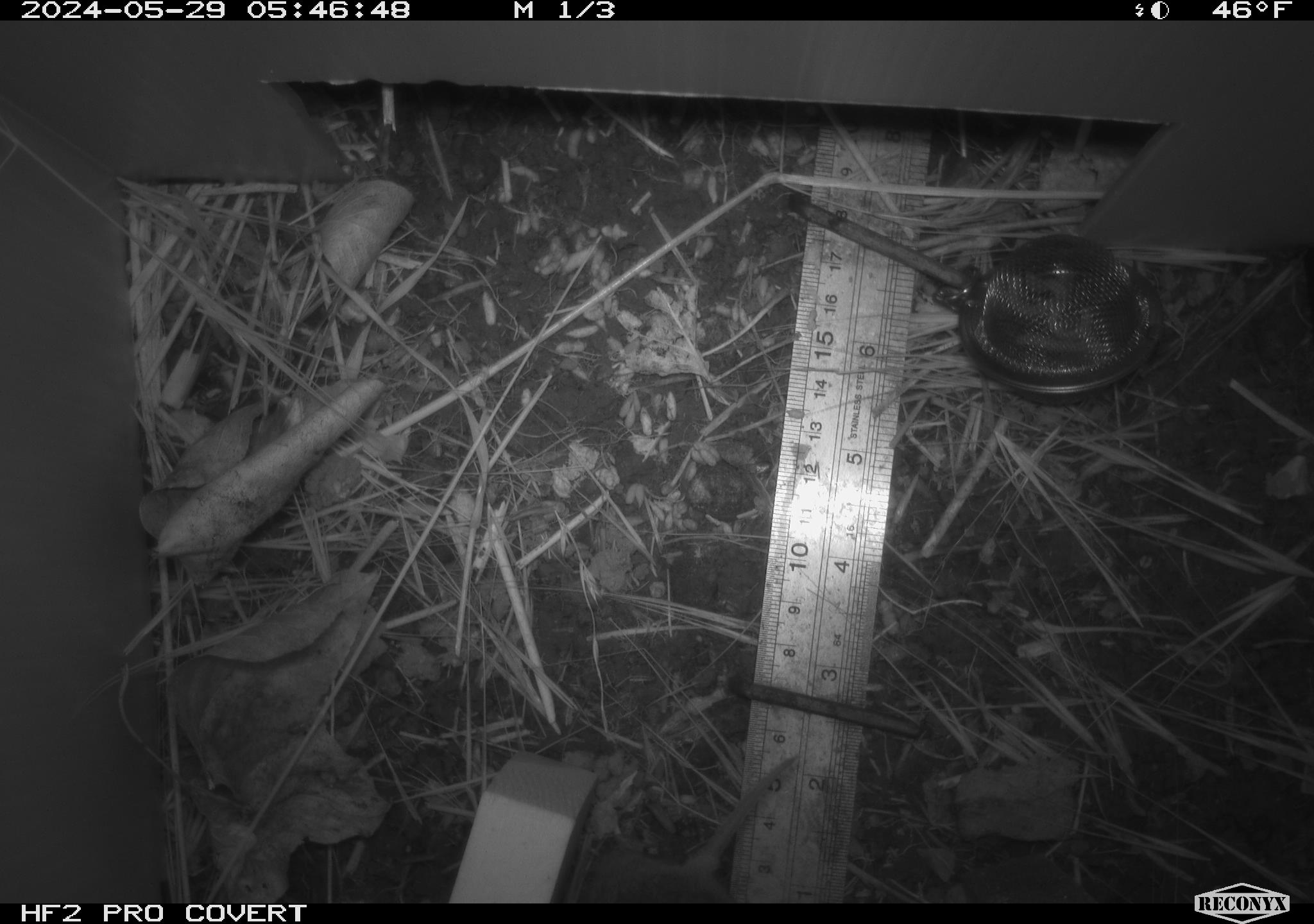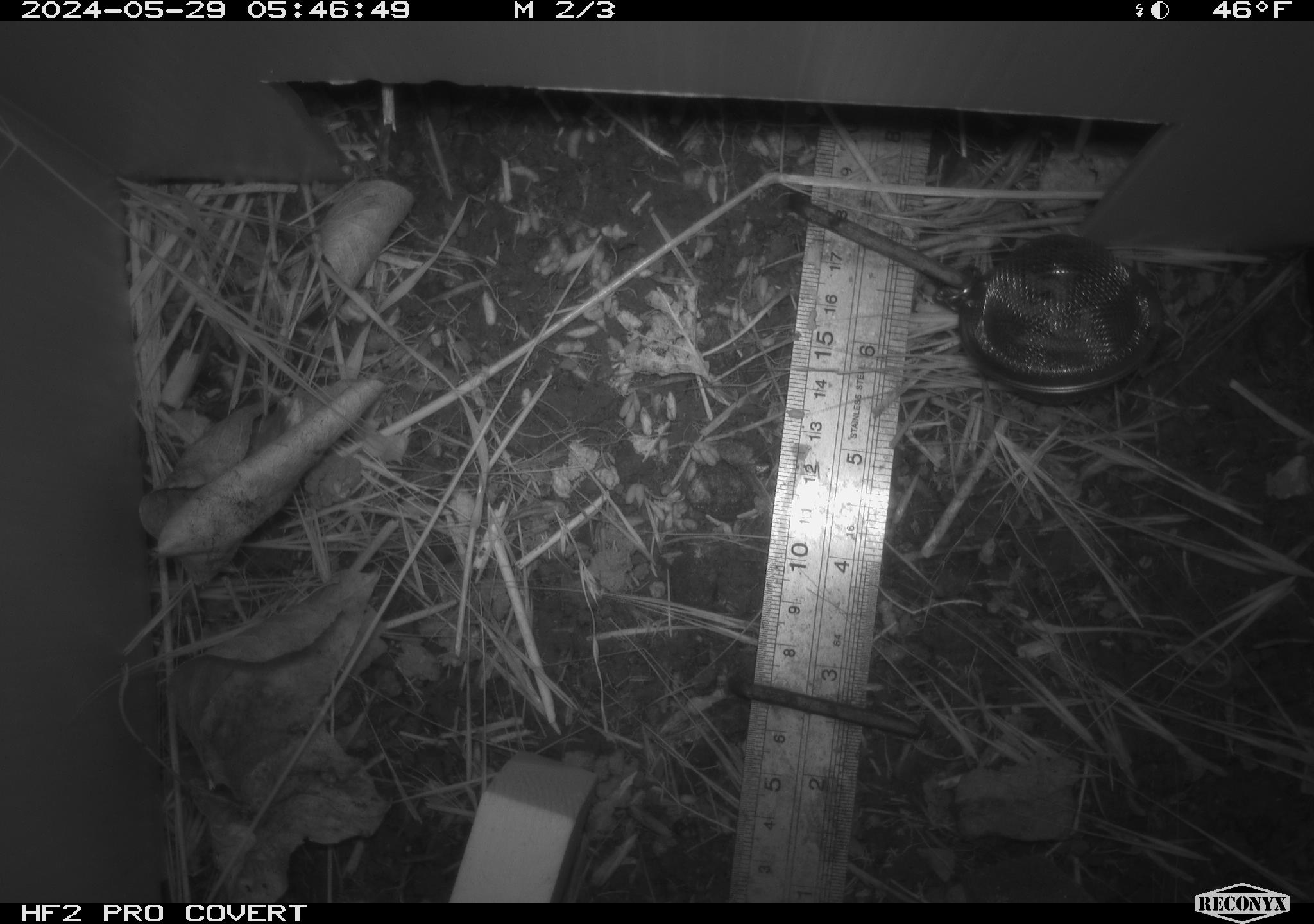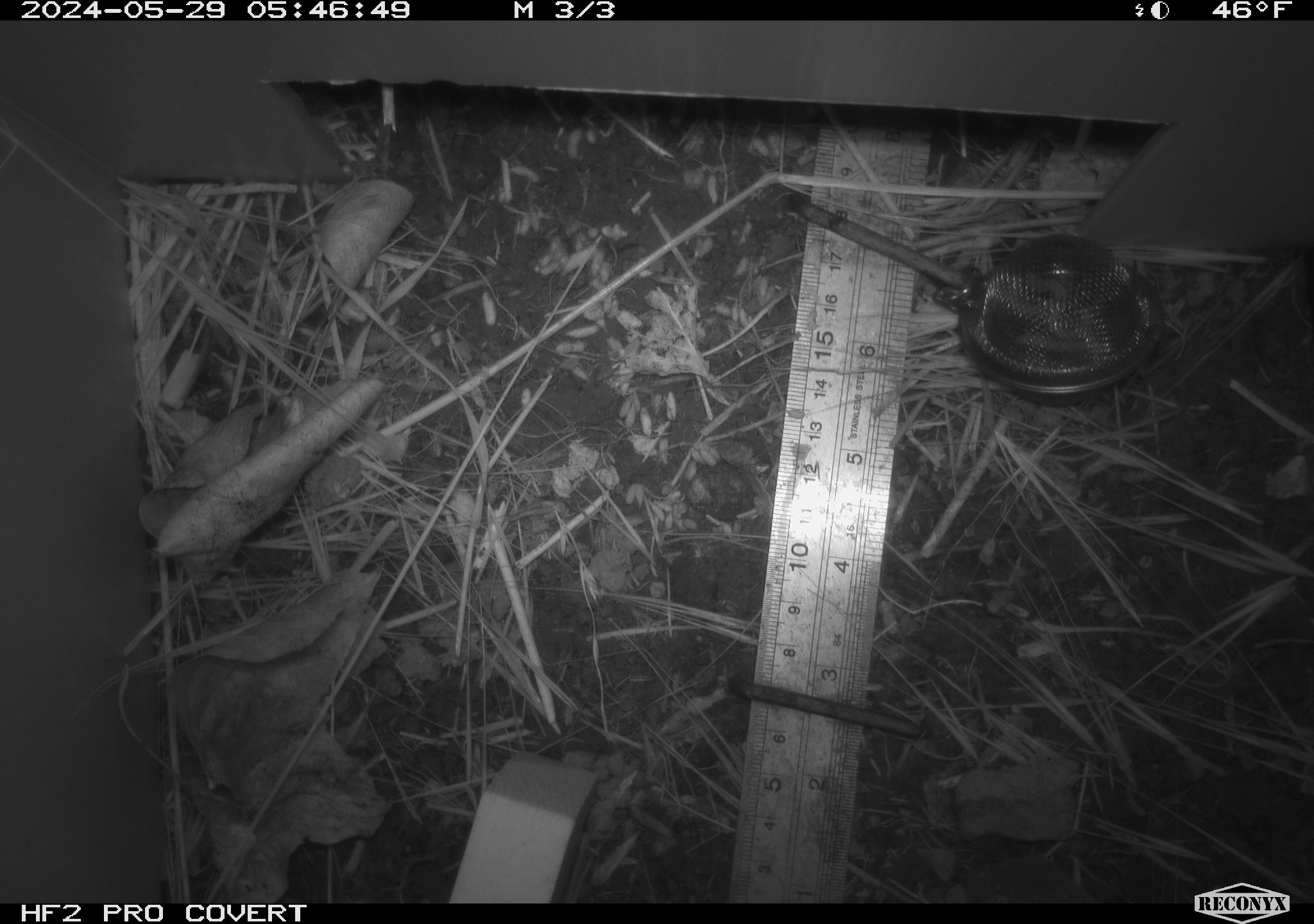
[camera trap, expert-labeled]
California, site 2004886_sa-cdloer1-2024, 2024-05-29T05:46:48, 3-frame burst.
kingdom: Animalia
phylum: Chordata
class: Mammalia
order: Eulipotyphla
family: Soricidae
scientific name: Soricidae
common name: shrews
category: soricidae family